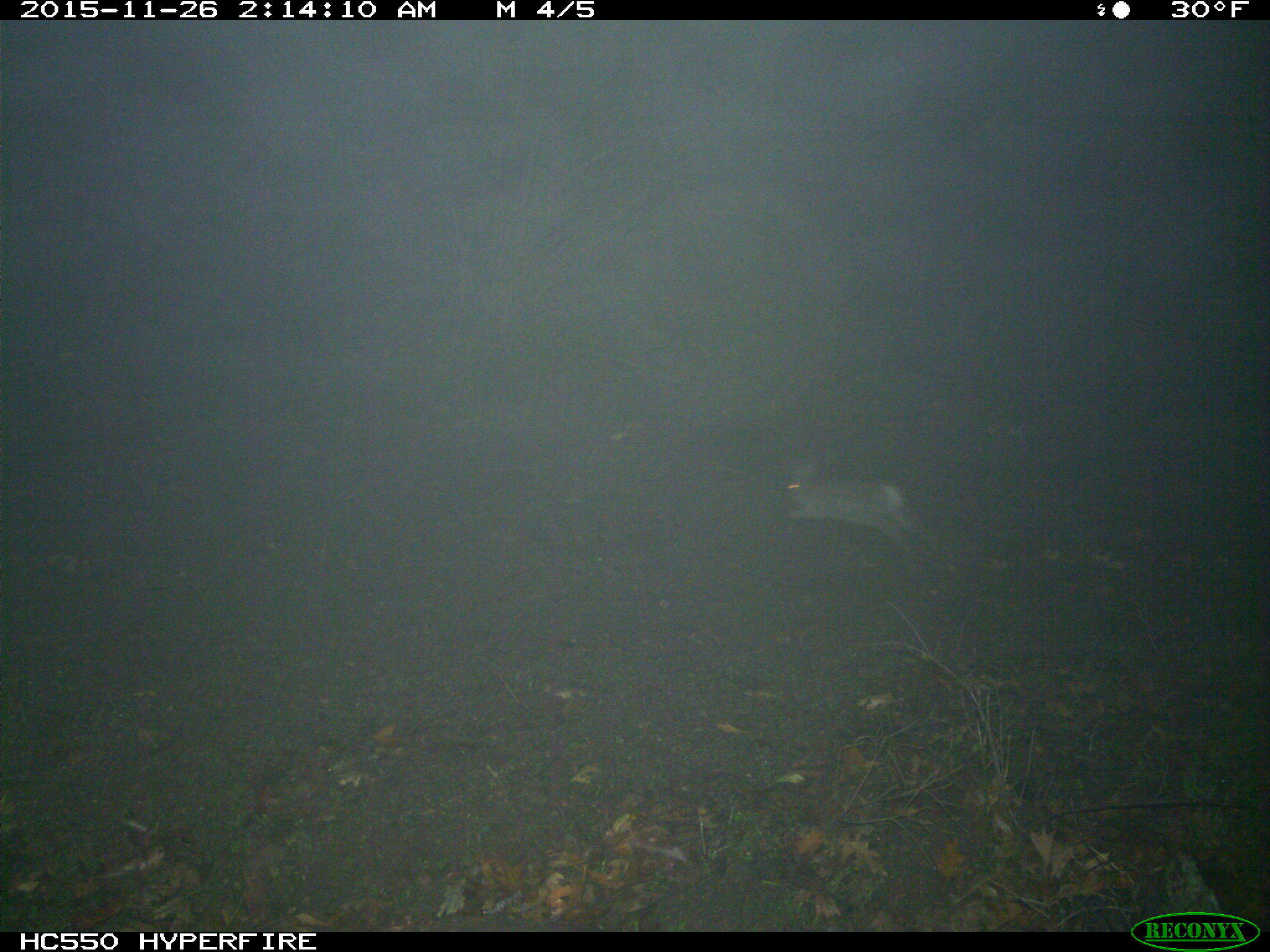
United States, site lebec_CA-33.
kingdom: Animalia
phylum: Chordata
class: Mammalia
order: Lagomorpha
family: Leporidae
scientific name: Leporidae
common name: rabbits and hares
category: unidentified rabbit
Unidentified rabbit (rabbits and hares) (Leporidae).